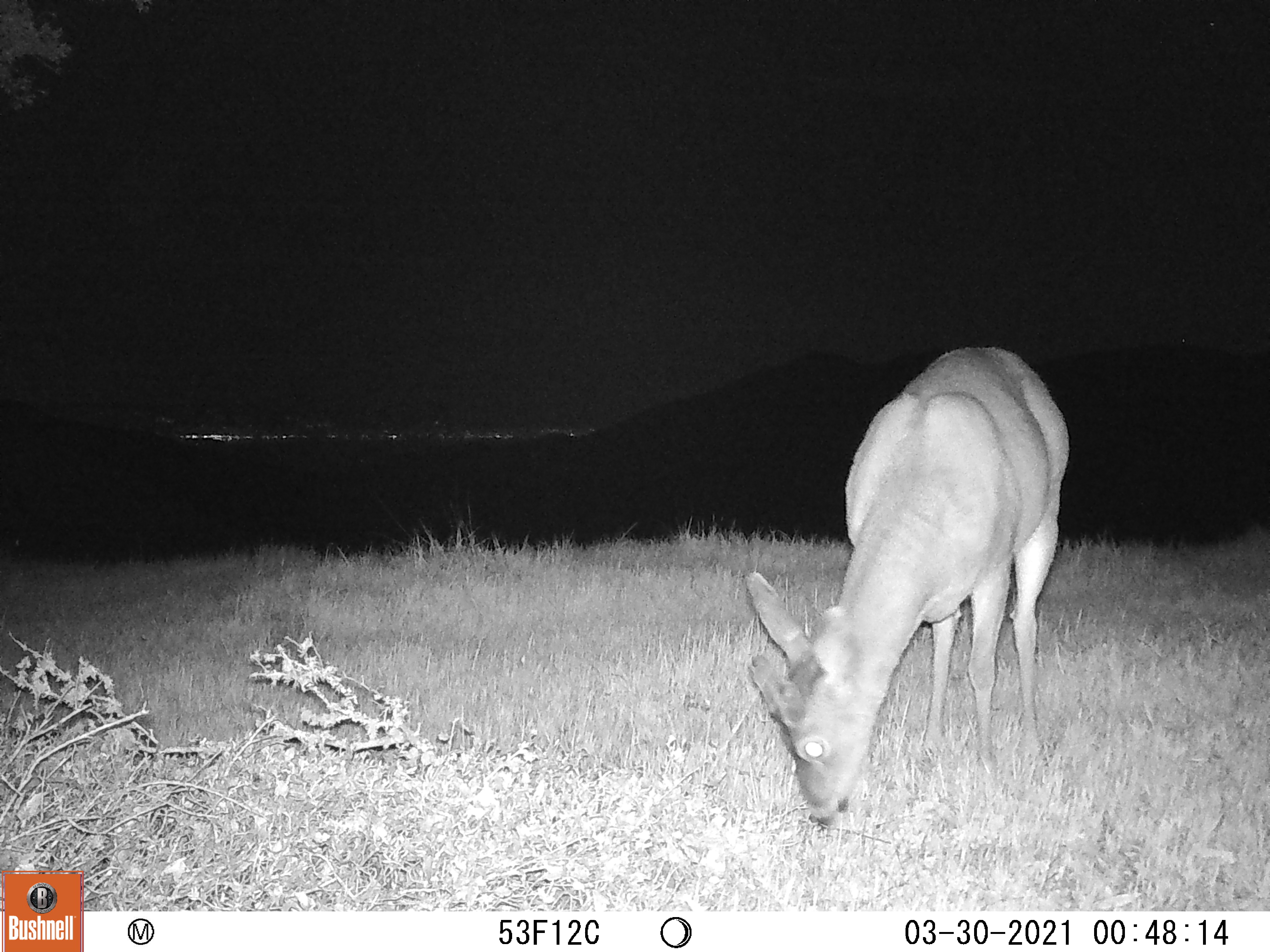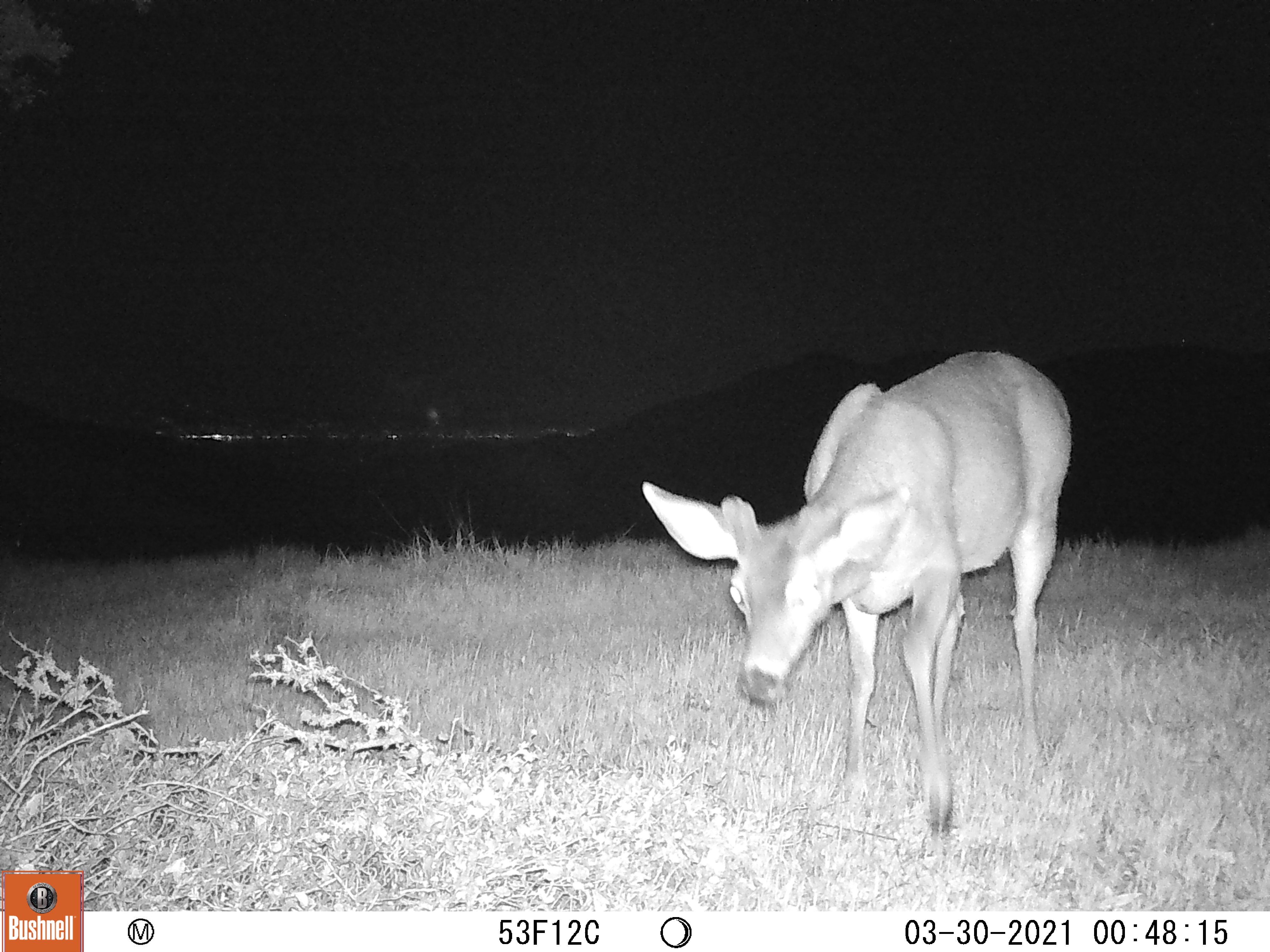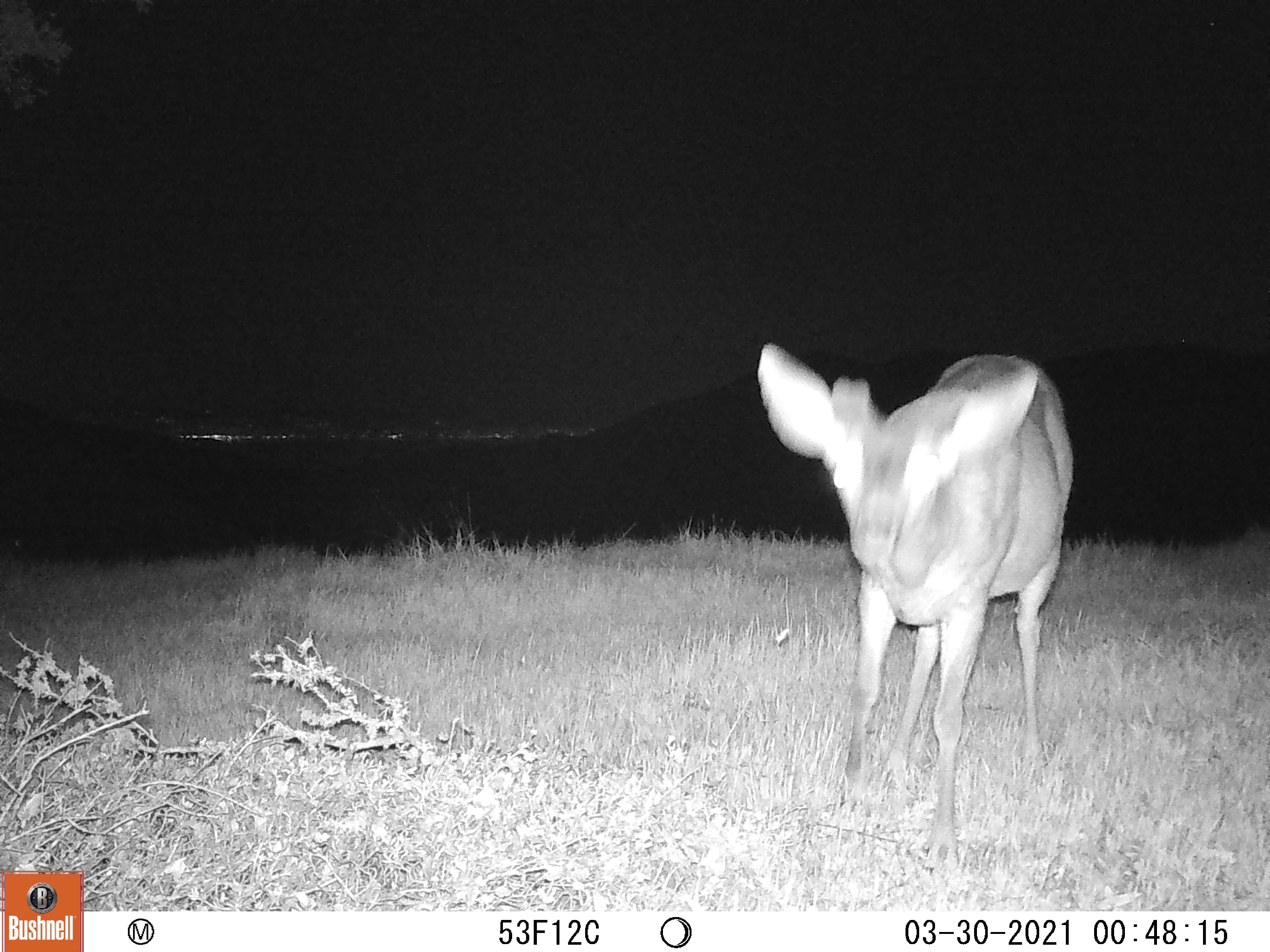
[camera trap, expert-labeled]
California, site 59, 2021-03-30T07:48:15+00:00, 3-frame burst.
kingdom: Animalia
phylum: Chordata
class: Mammalia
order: Artiodactyla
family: Cervidae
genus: Odocoileus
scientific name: Odocoileus hemionus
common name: mule deer